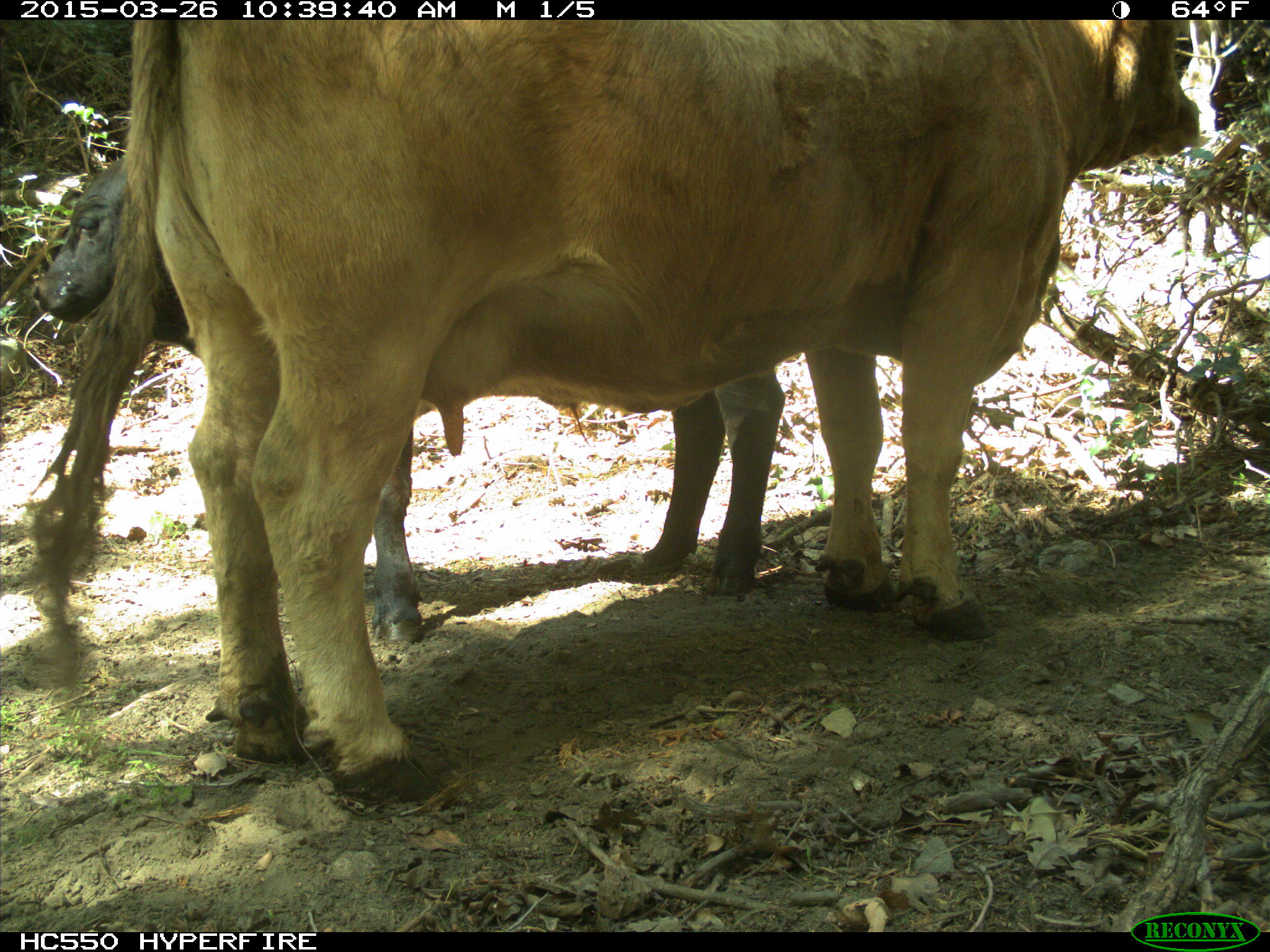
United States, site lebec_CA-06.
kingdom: Animalia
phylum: Chordata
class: Mammalia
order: Artiodactyla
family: Bovidae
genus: Bos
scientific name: Bos taurus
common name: domestic cow